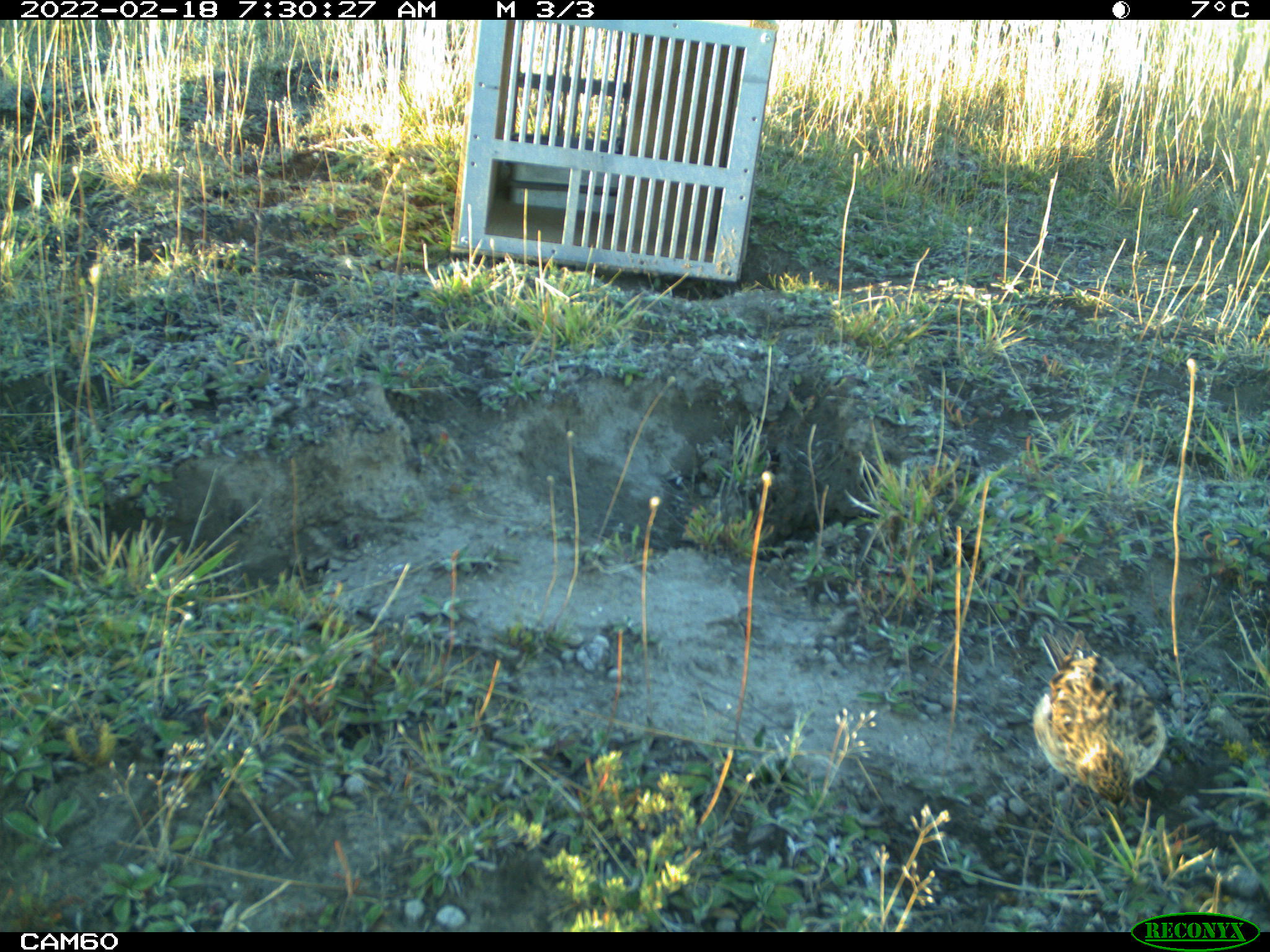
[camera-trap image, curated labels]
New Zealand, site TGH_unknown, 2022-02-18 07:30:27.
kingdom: Animalia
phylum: Chordata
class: Aves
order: Passeriformes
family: Motacillidae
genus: Anthus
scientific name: Anthus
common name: pipit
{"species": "pipit (Anthus)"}